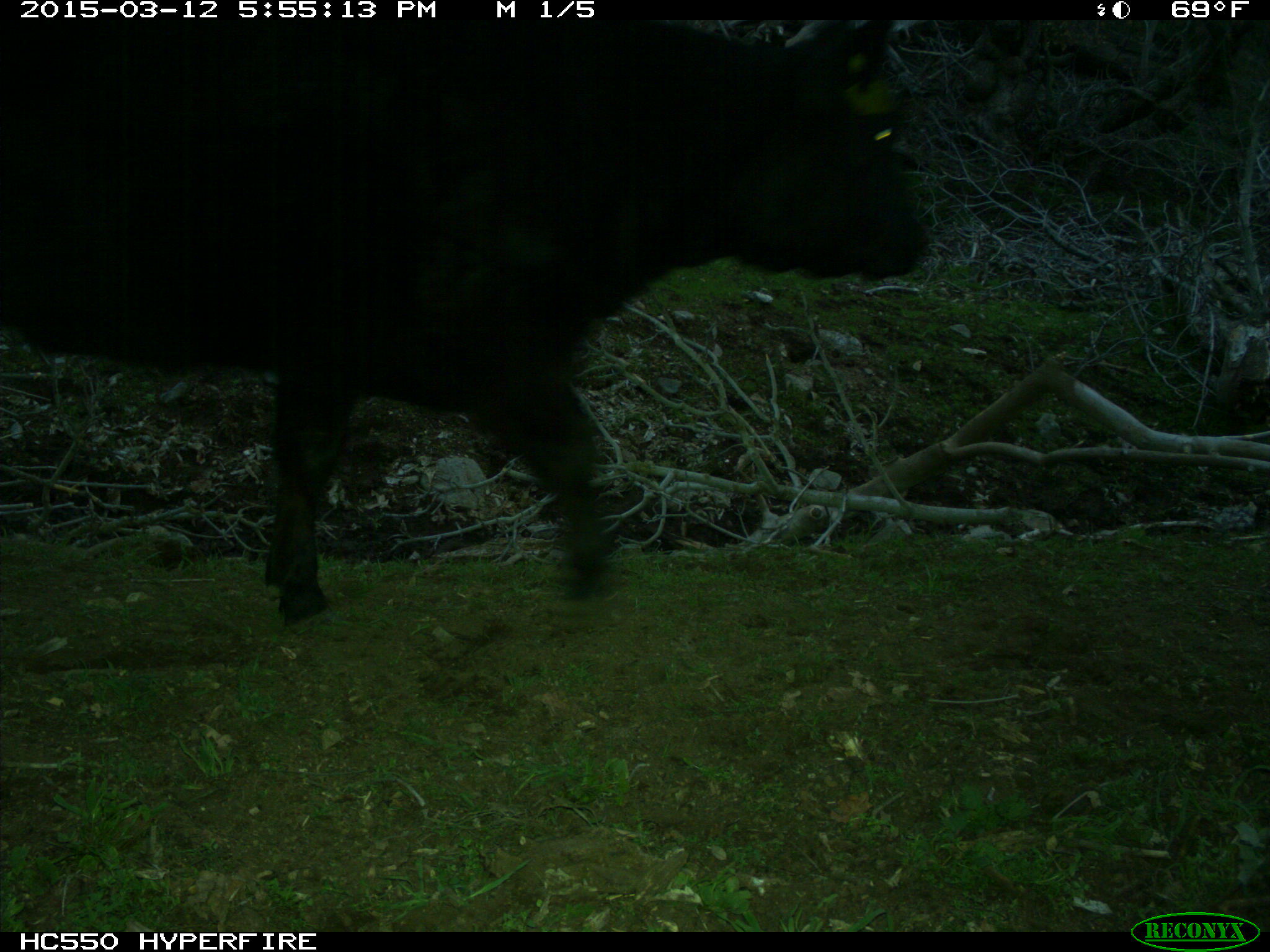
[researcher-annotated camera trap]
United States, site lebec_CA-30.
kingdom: Animalia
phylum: Chordata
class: Mammalia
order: Artiodactyla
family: Bovidae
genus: Bos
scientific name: Bos taurus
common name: domestic cow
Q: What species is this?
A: Bos taurus (domestic cow).